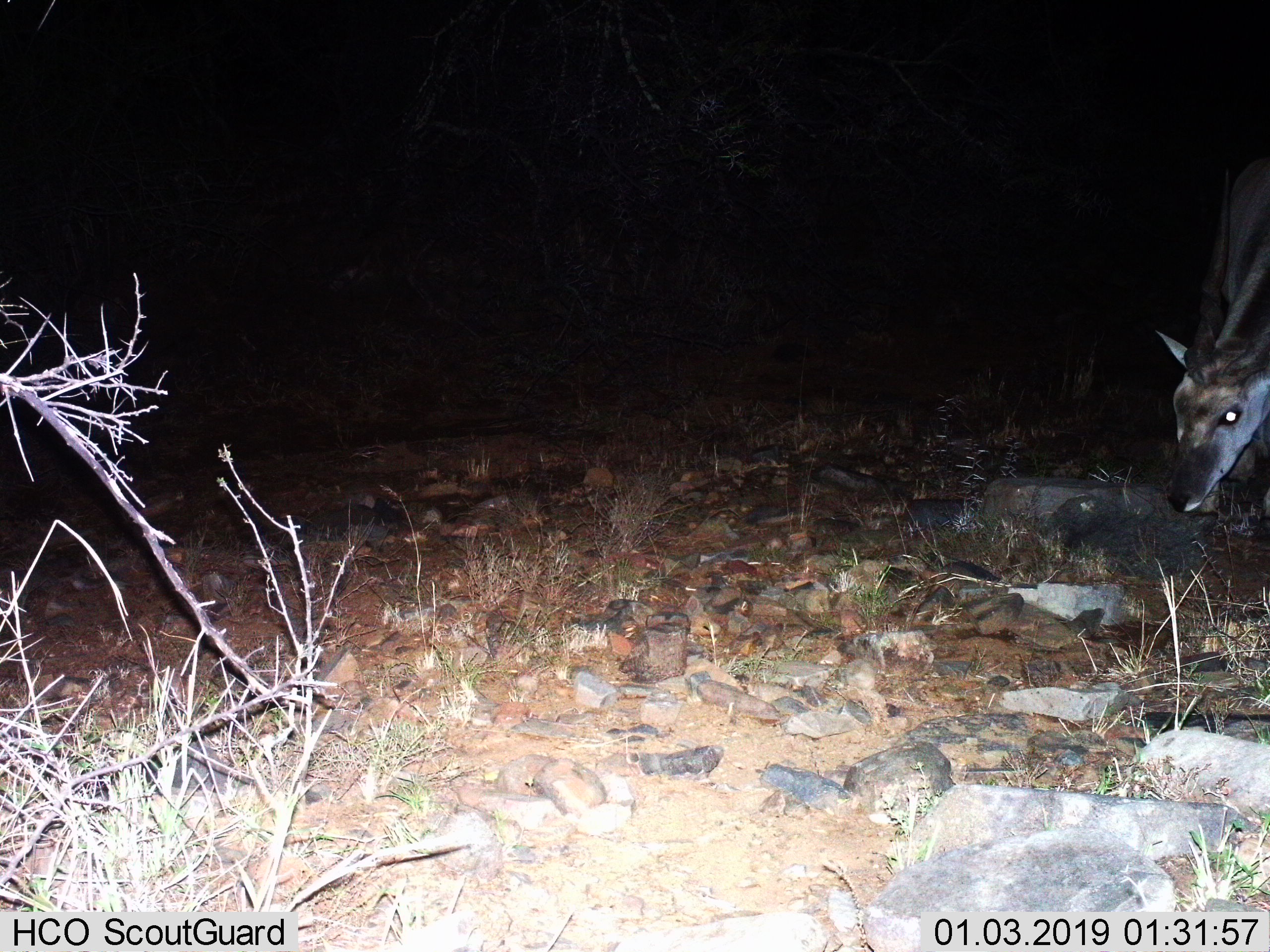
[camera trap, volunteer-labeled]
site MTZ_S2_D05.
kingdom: Animalia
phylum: Chordata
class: Mammalia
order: Artiodactyla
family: Bovidae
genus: Tragelaphus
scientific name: Tragelaphus oryx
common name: eland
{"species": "eland (Tragelaphus oryx)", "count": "1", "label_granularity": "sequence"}